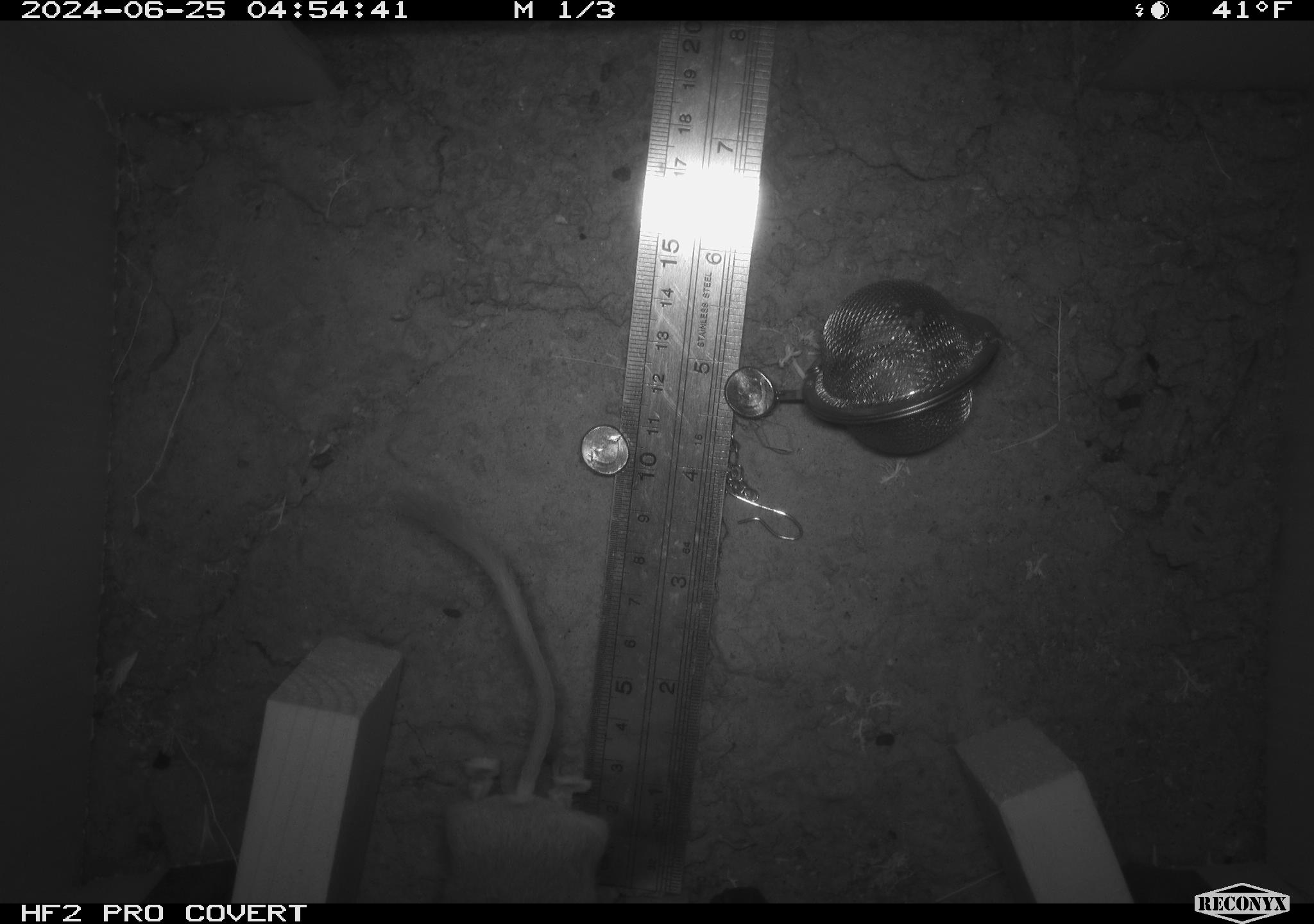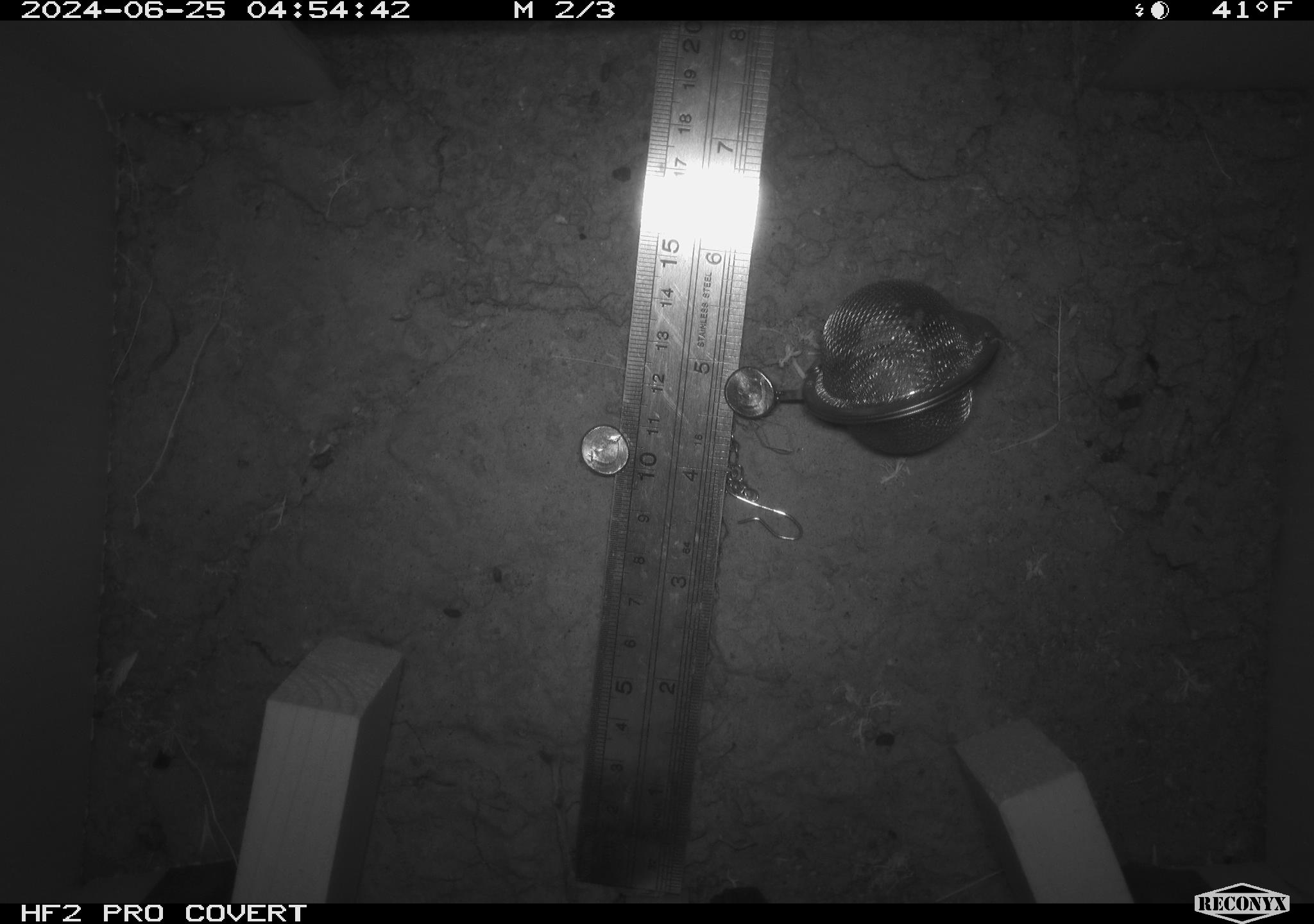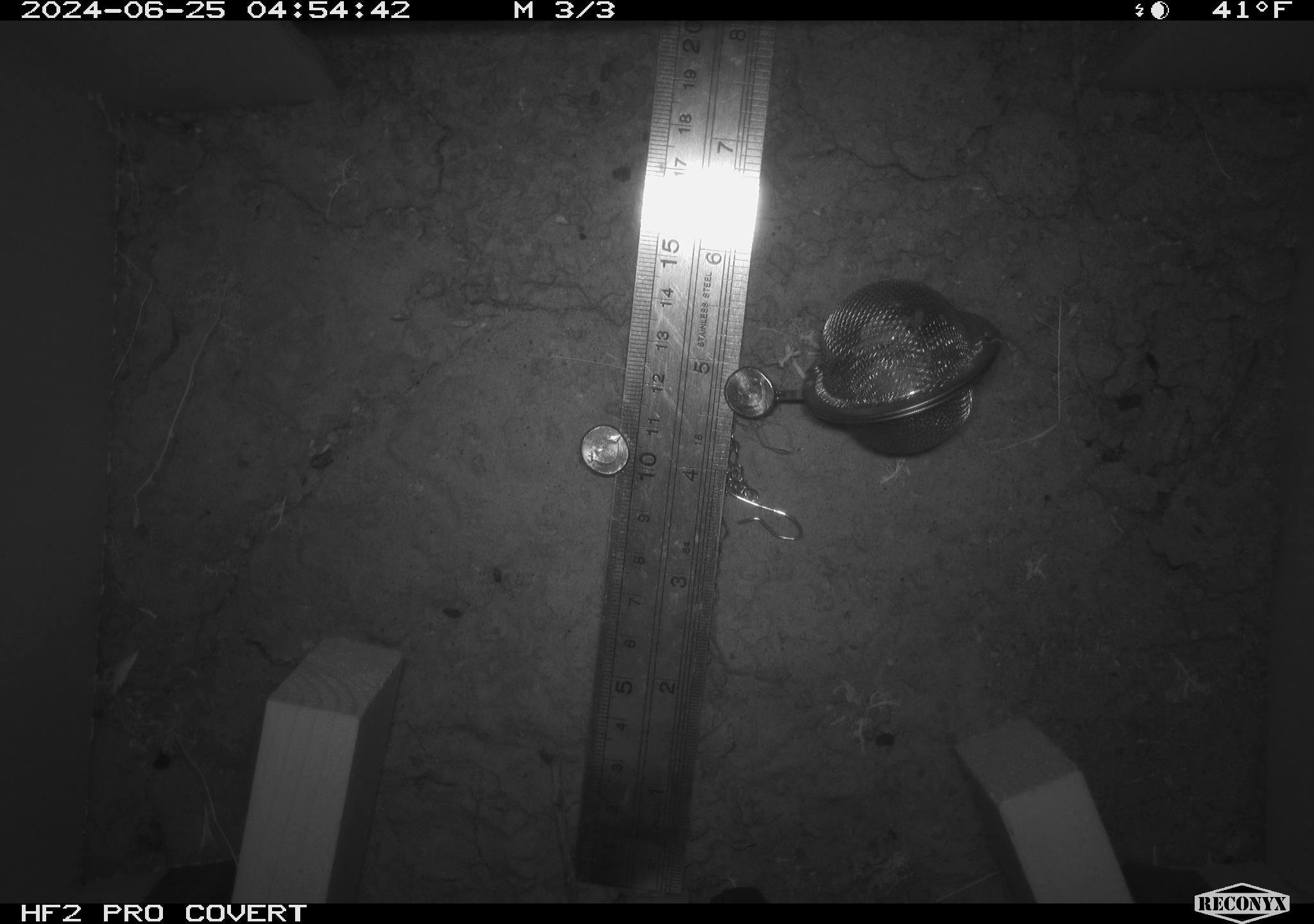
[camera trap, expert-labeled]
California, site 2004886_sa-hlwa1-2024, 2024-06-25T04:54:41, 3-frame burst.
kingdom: Animalia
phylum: Chordata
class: Mammalia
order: Rodentia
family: Heteromyidae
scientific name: Heteromyidae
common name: kangaroo rats and pocket mice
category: heteromyidae family